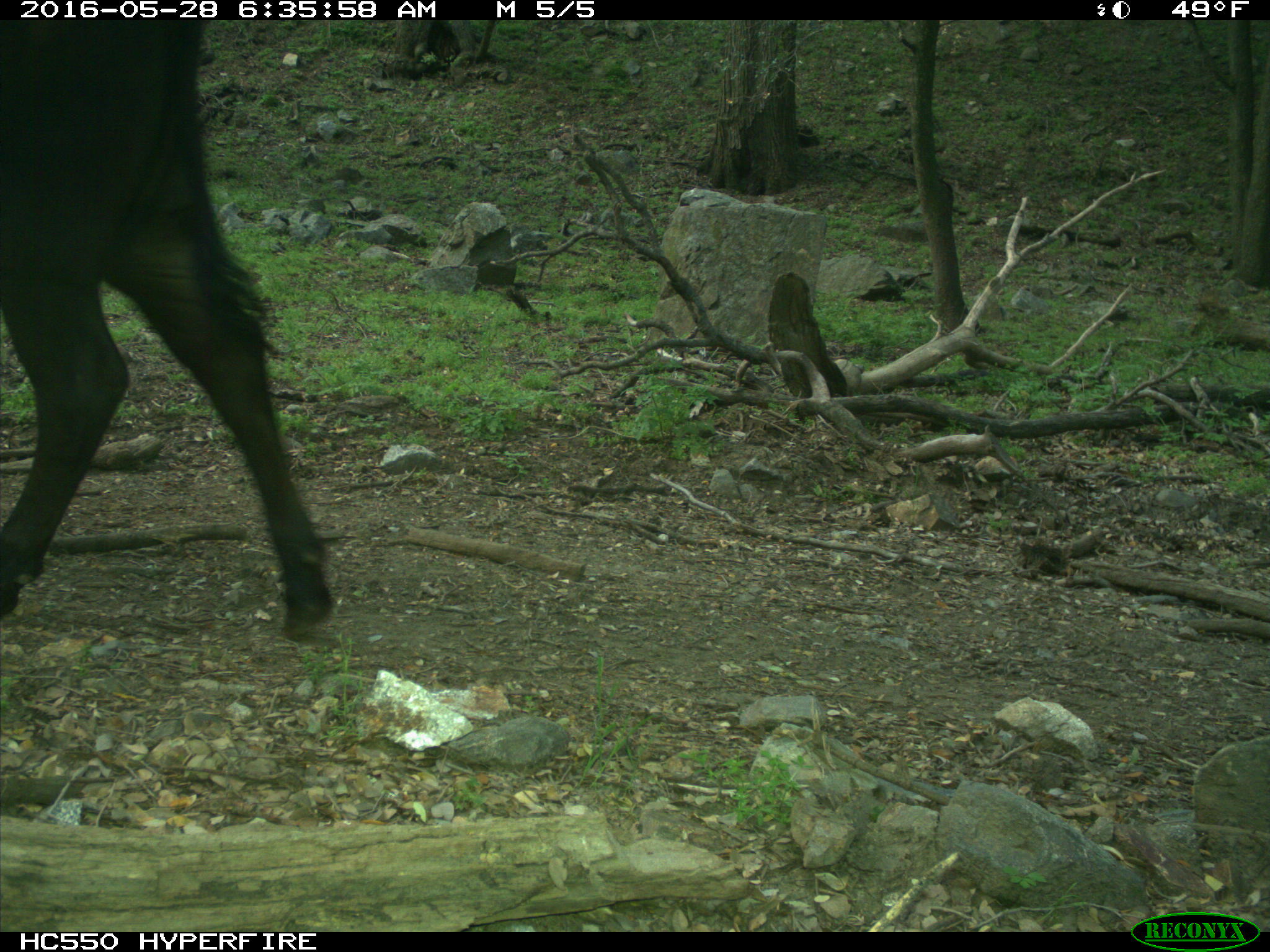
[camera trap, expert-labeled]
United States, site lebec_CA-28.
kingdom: Animalia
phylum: Chordata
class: Mammalia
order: Artiodactyla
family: Bovidae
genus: Bos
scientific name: Bos taurus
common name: domestic cow